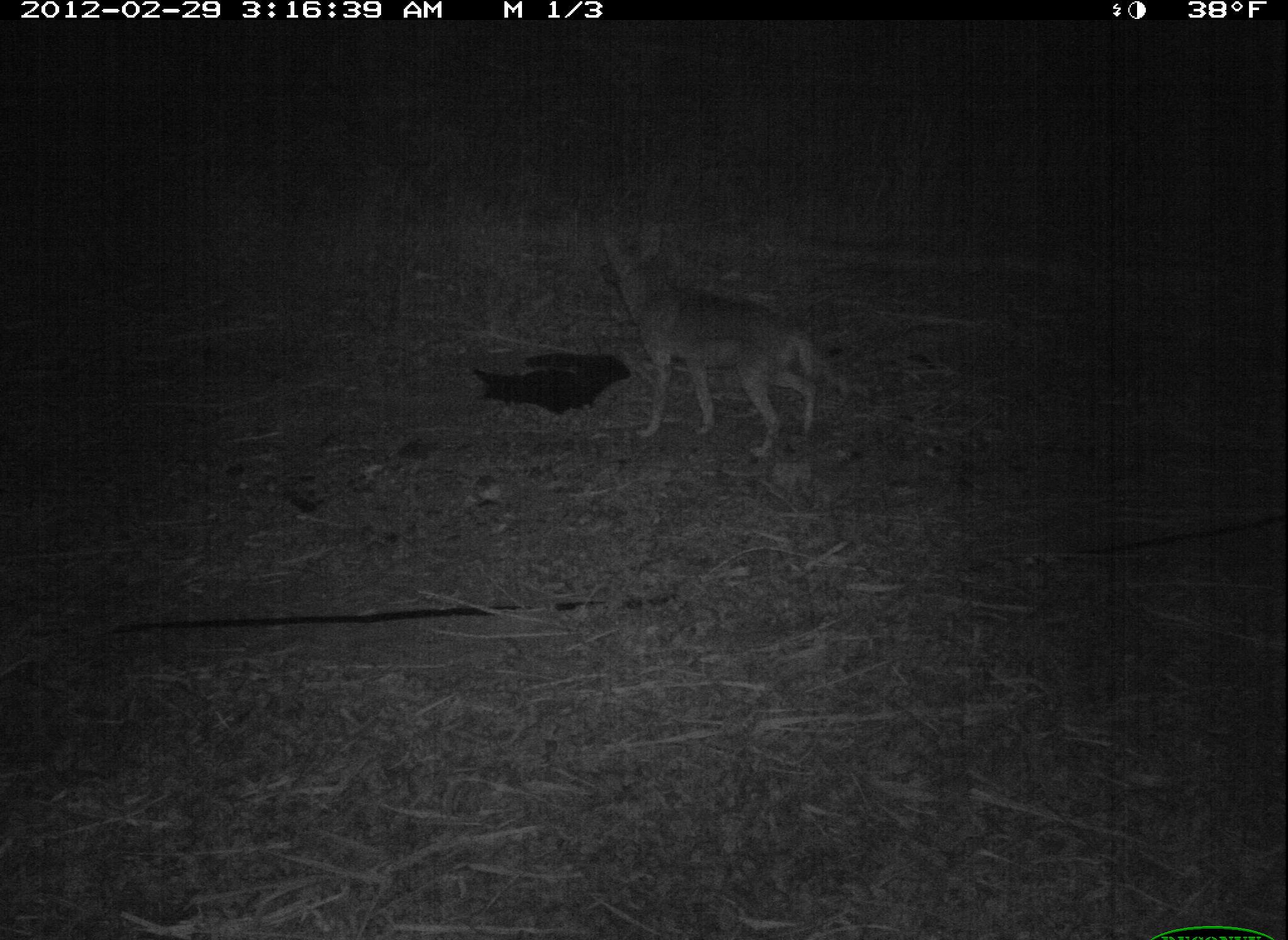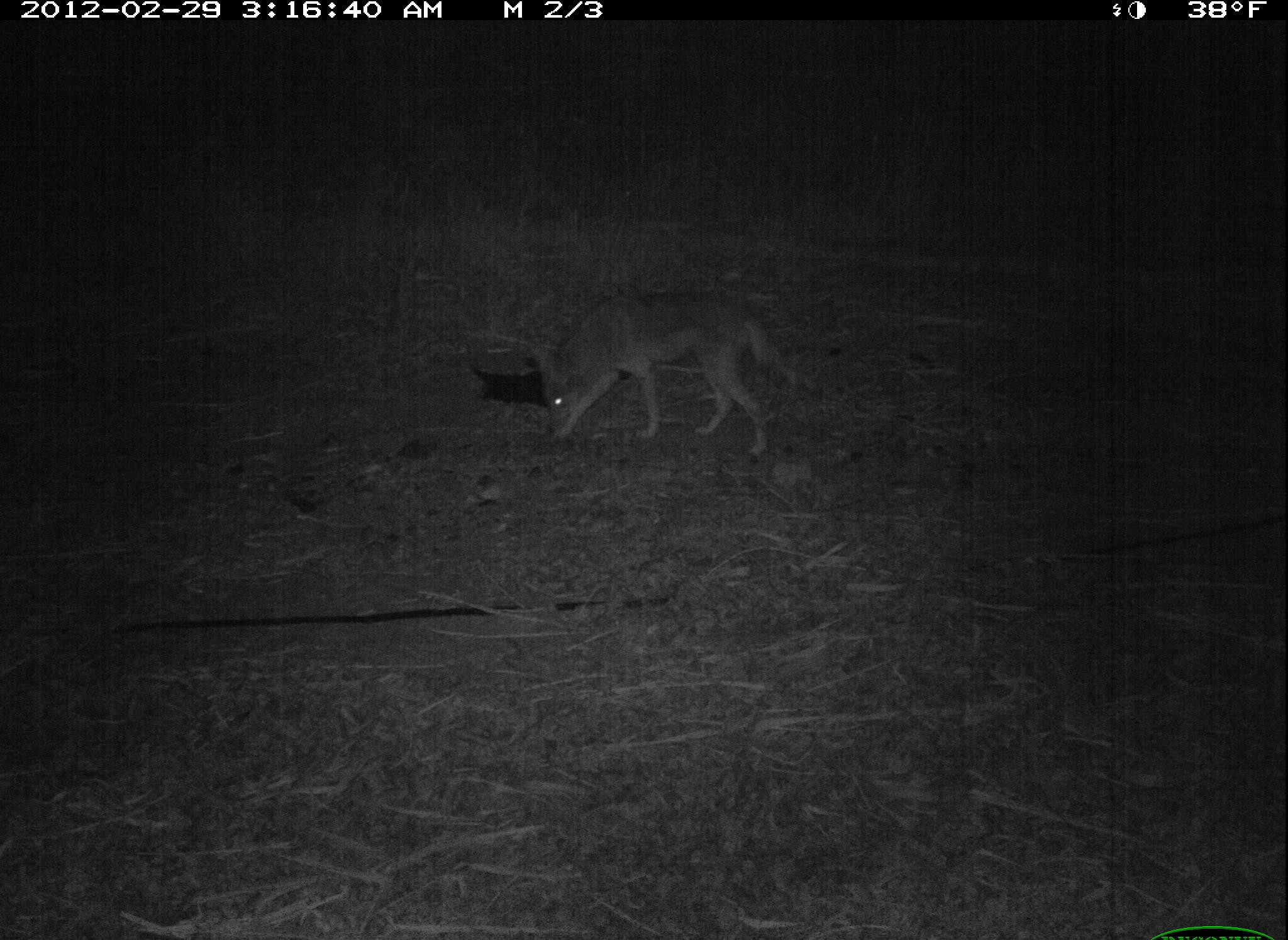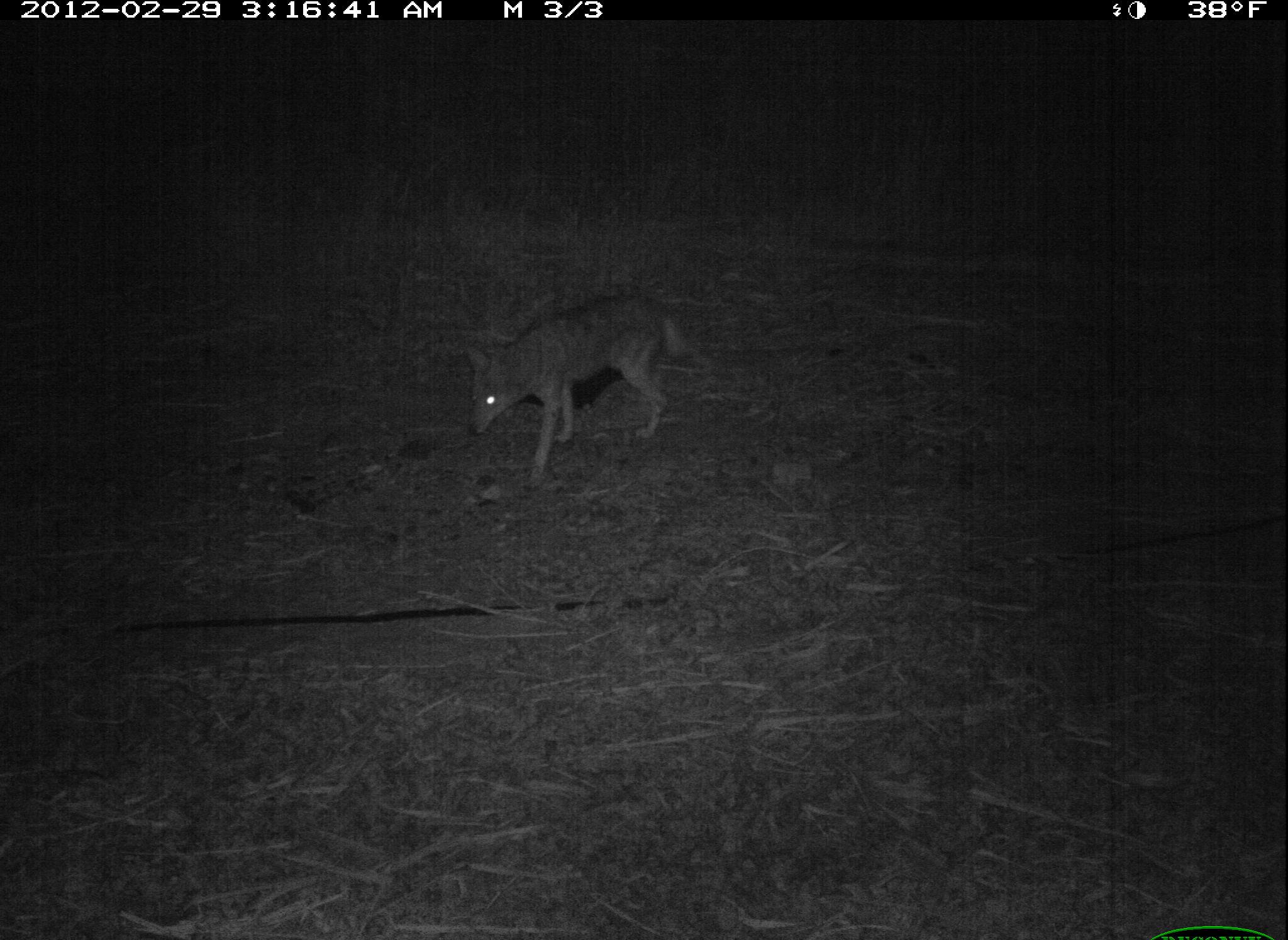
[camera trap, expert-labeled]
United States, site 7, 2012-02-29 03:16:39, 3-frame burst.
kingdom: Animalia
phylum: Chordata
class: Mammalia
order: Carnivora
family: Canidae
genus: Canis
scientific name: Canis latrans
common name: coyote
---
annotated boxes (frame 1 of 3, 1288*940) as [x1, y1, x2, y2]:
coyote: [604, 245, 874, 478]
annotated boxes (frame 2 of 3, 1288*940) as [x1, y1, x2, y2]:
coyote: [509, 281, 809, 480]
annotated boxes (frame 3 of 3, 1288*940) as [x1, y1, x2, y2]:
coyote: [427, 280, 712, 485]